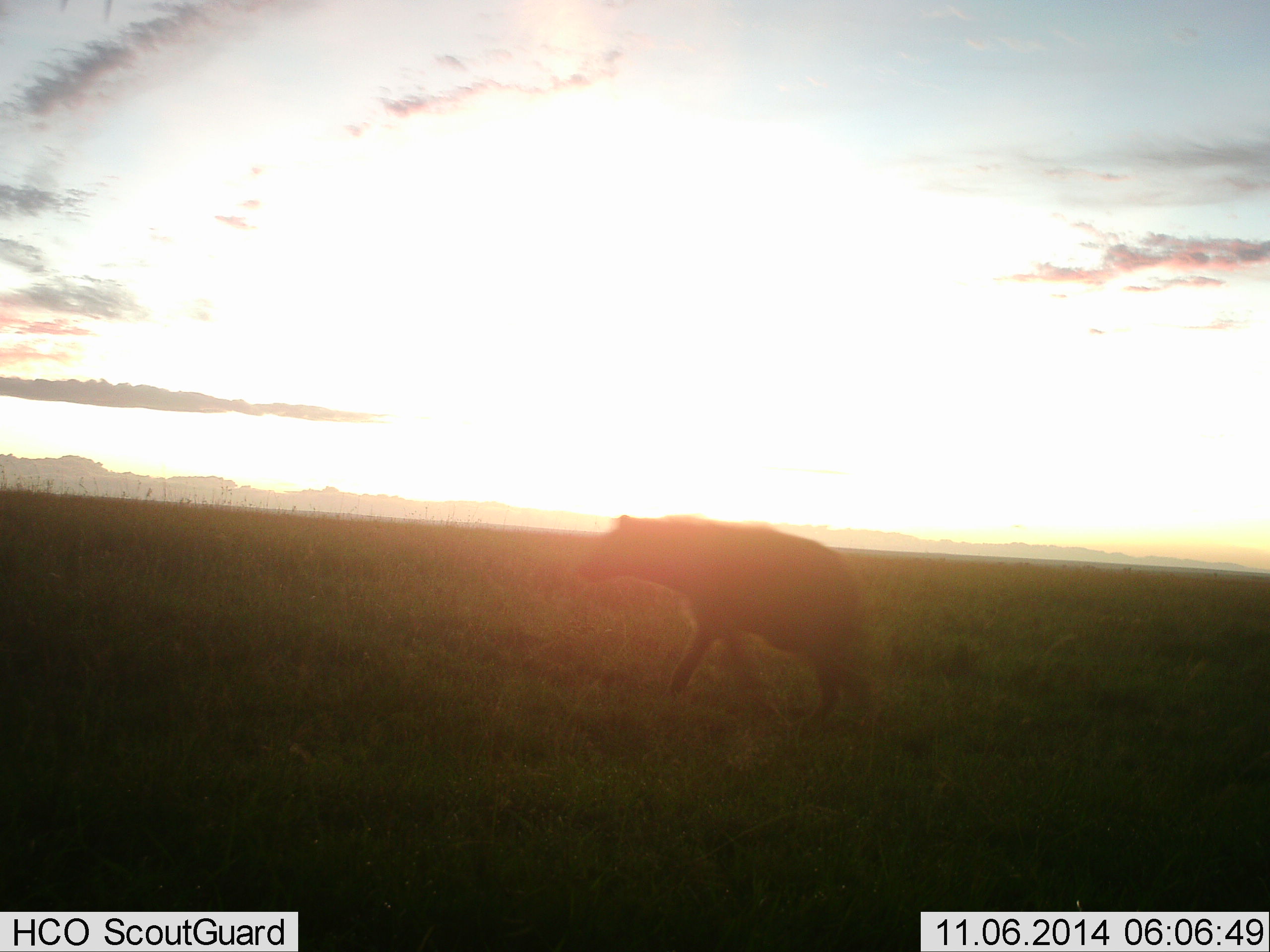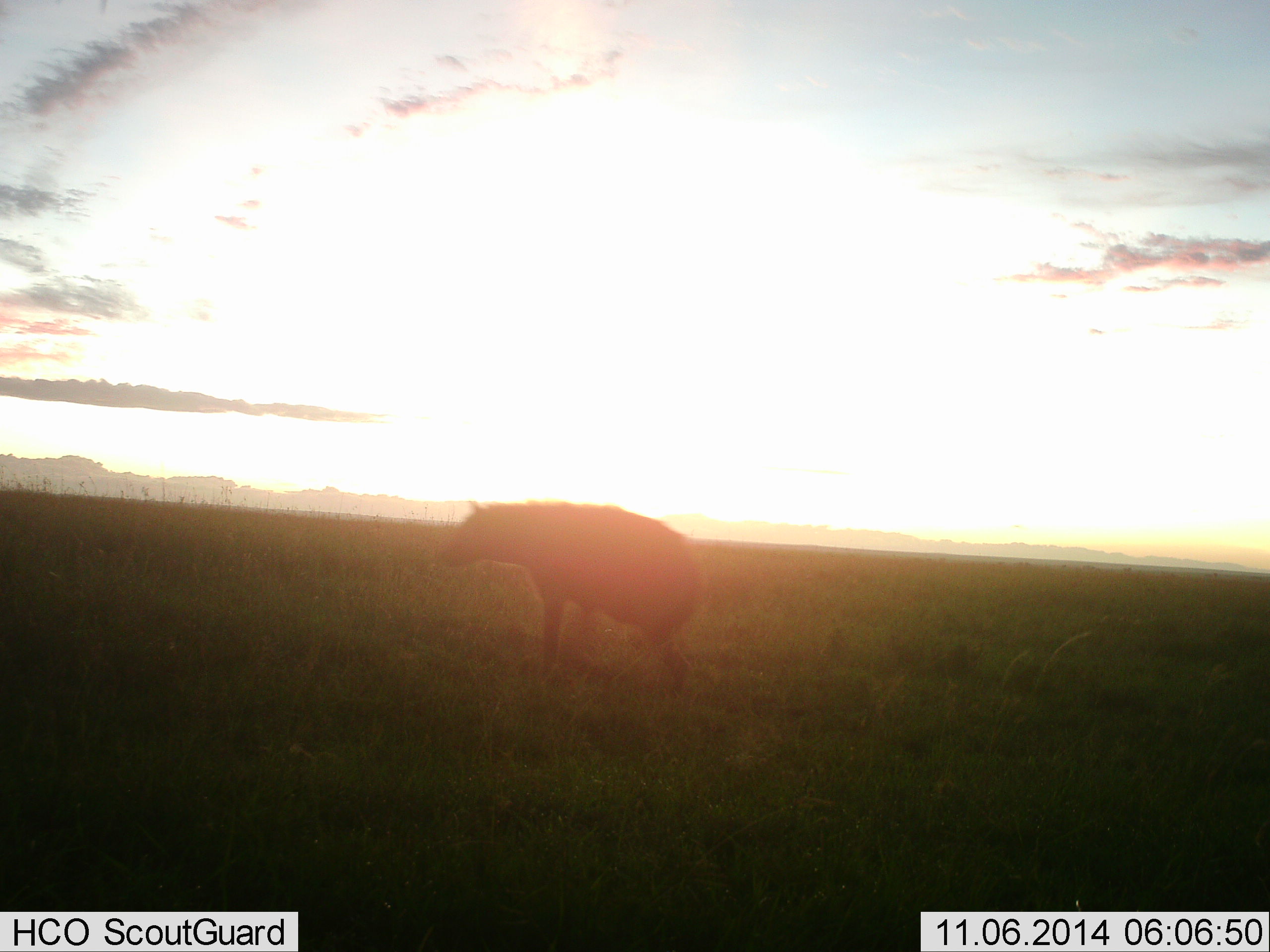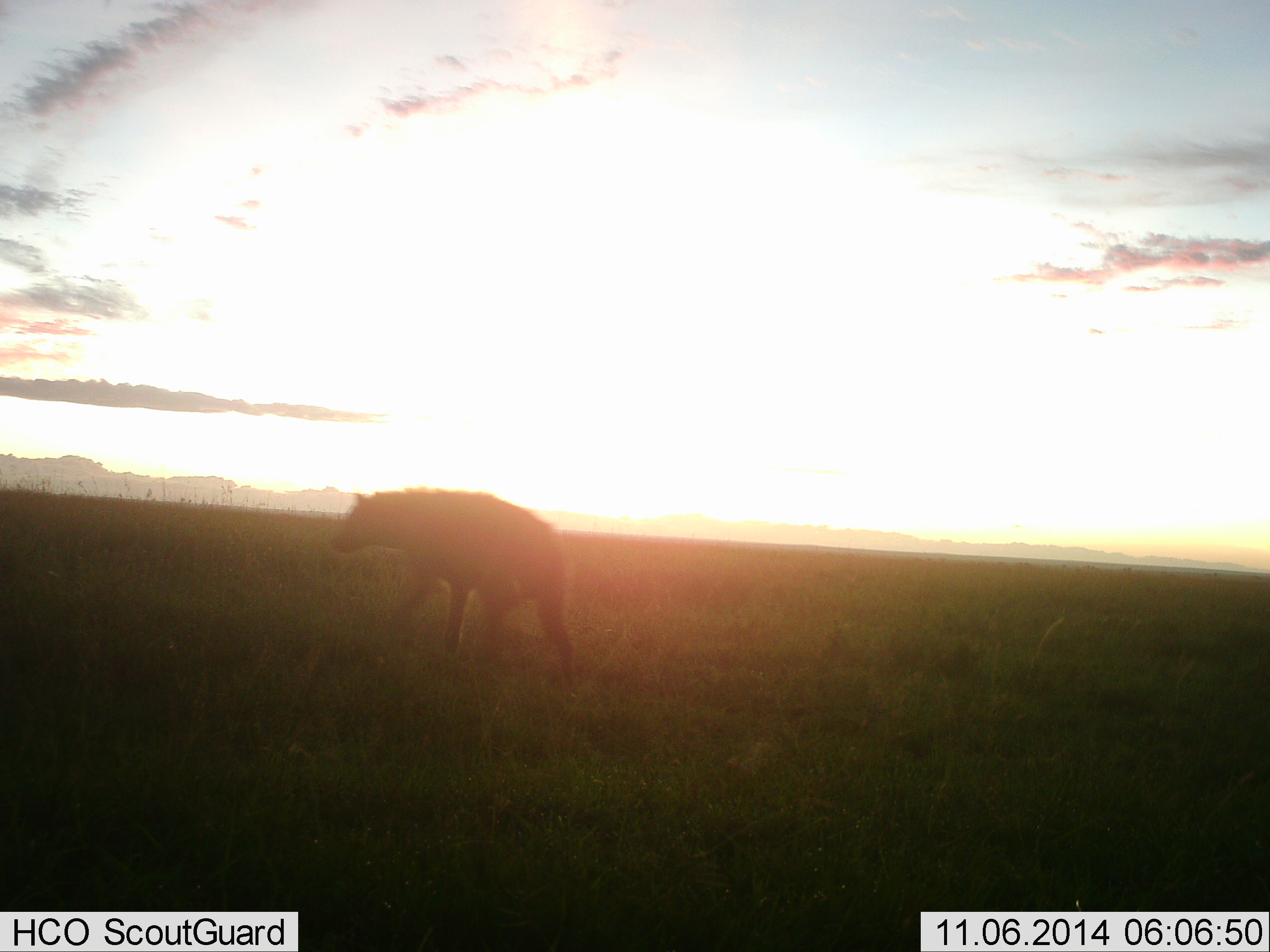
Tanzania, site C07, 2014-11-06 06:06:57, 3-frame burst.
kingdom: Animalia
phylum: Chordata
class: Mammalia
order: Carnivora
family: Hyaenidae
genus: Crocuta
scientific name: Crocuta crocuta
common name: spotted hyena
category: hyenaspotted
Hyenaspotted (spotted hyena) (Crocuta crocuta), count 1. Behavior (volunteer vote fractions): standing 20%, resting 0%, moving 80%, interacting 0%. Young present (vote fraction): 0%. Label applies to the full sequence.